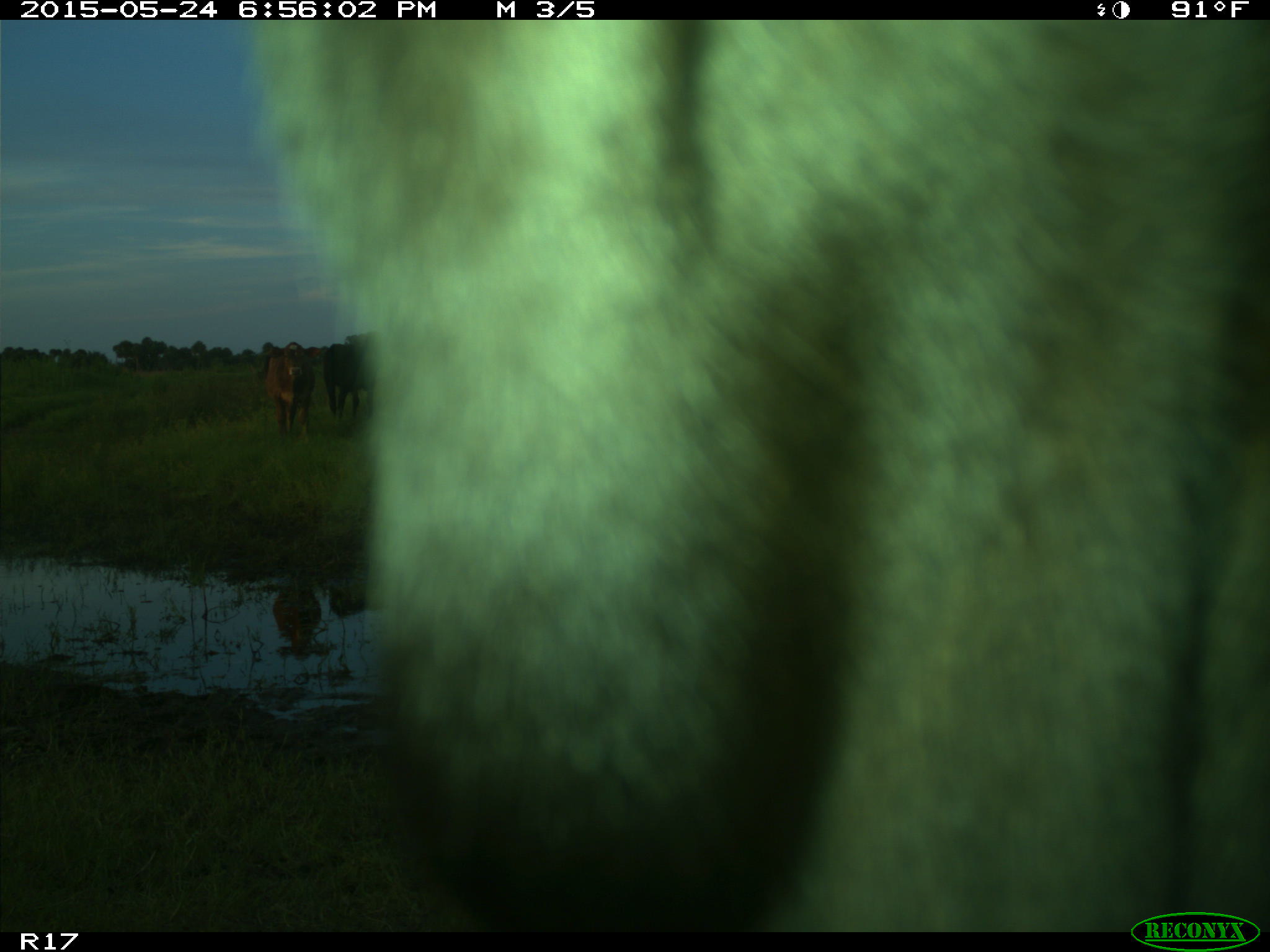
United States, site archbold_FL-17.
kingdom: Animalia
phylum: Chordata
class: Mammalia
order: Artiodactyla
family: Bovidae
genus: Bos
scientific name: Bos taurus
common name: domestic cow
Bos taurus (domestic cow).